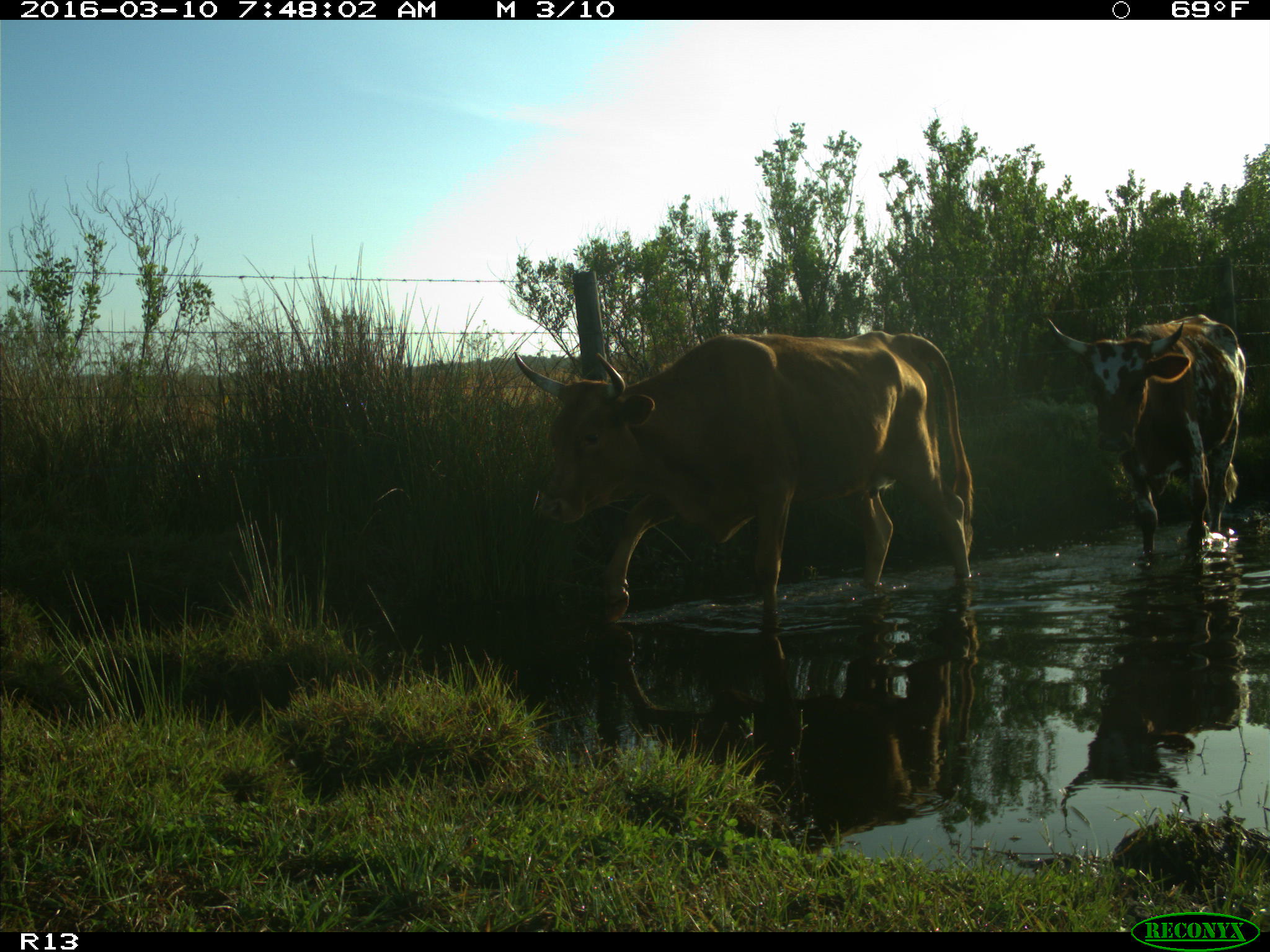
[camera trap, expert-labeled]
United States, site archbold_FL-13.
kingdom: Animalia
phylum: Chordata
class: Mammalia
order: Artiodactyla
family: Bovidae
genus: Bos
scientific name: Bos taurus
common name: domestic cow